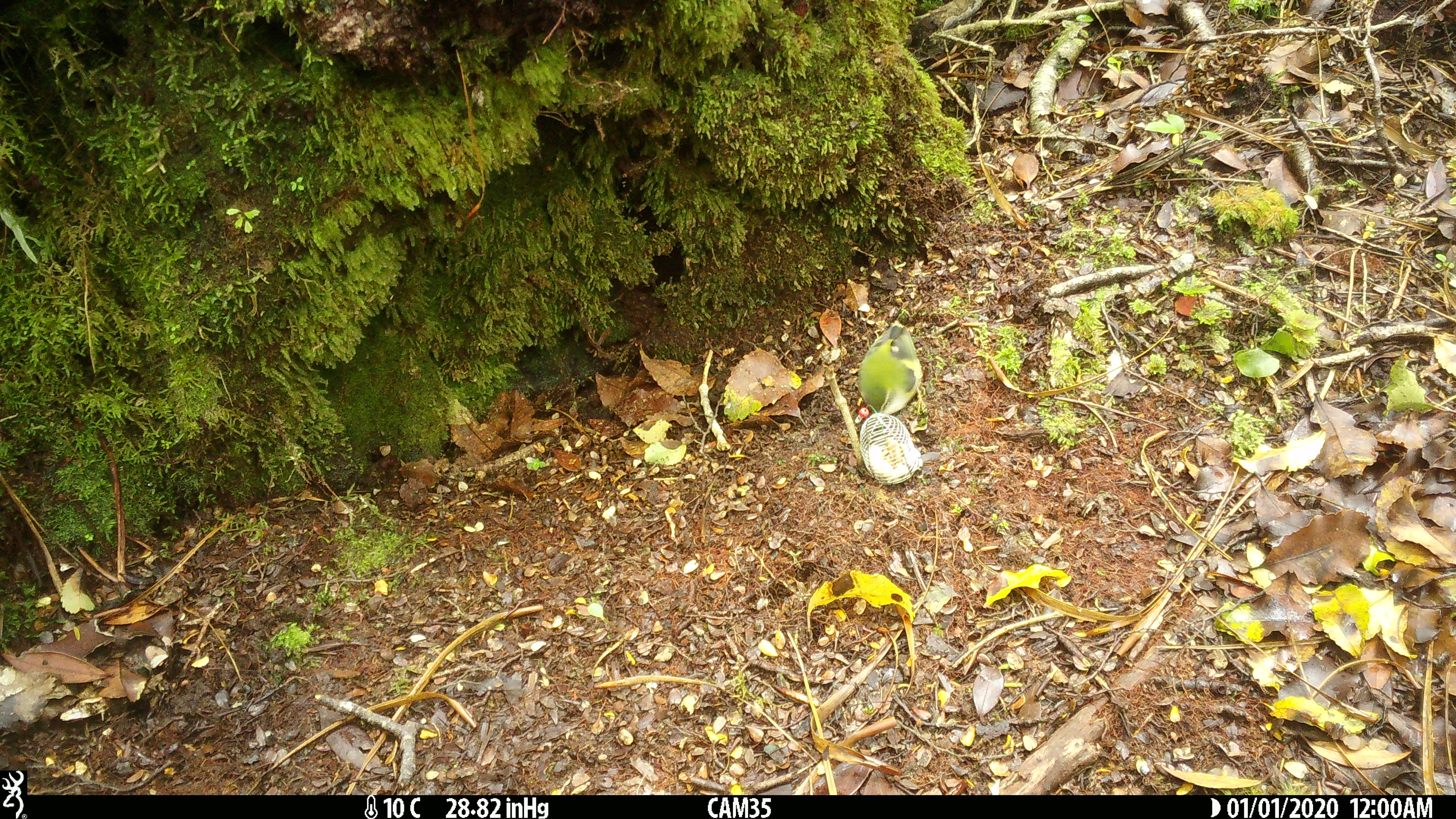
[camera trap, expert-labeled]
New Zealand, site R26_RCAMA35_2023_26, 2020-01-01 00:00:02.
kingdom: Animalia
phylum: Chordata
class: Aves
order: Passeriformes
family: Acanthisittidae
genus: Acanthisitta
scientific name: Acanthisitta chloris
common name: rifleman